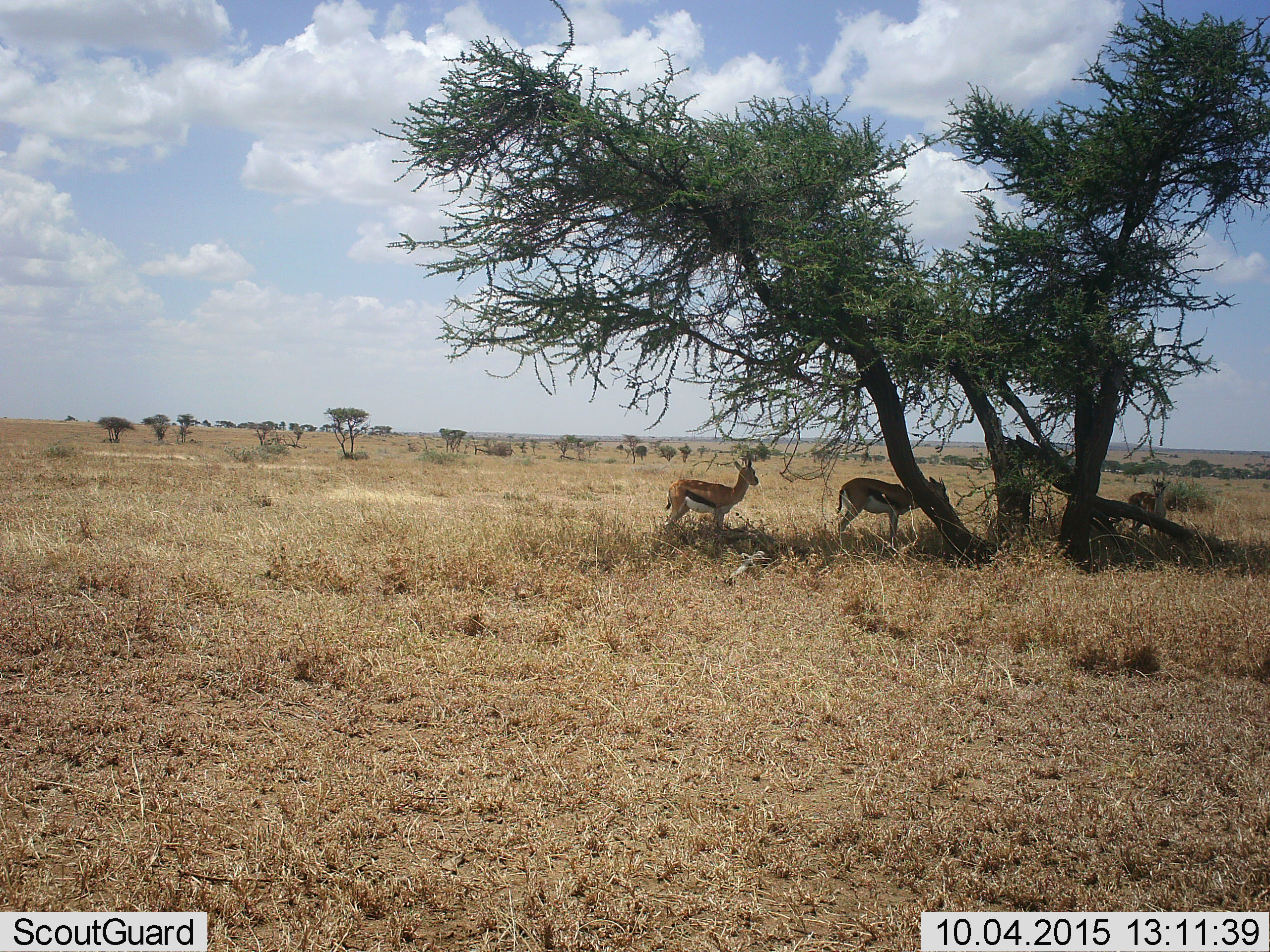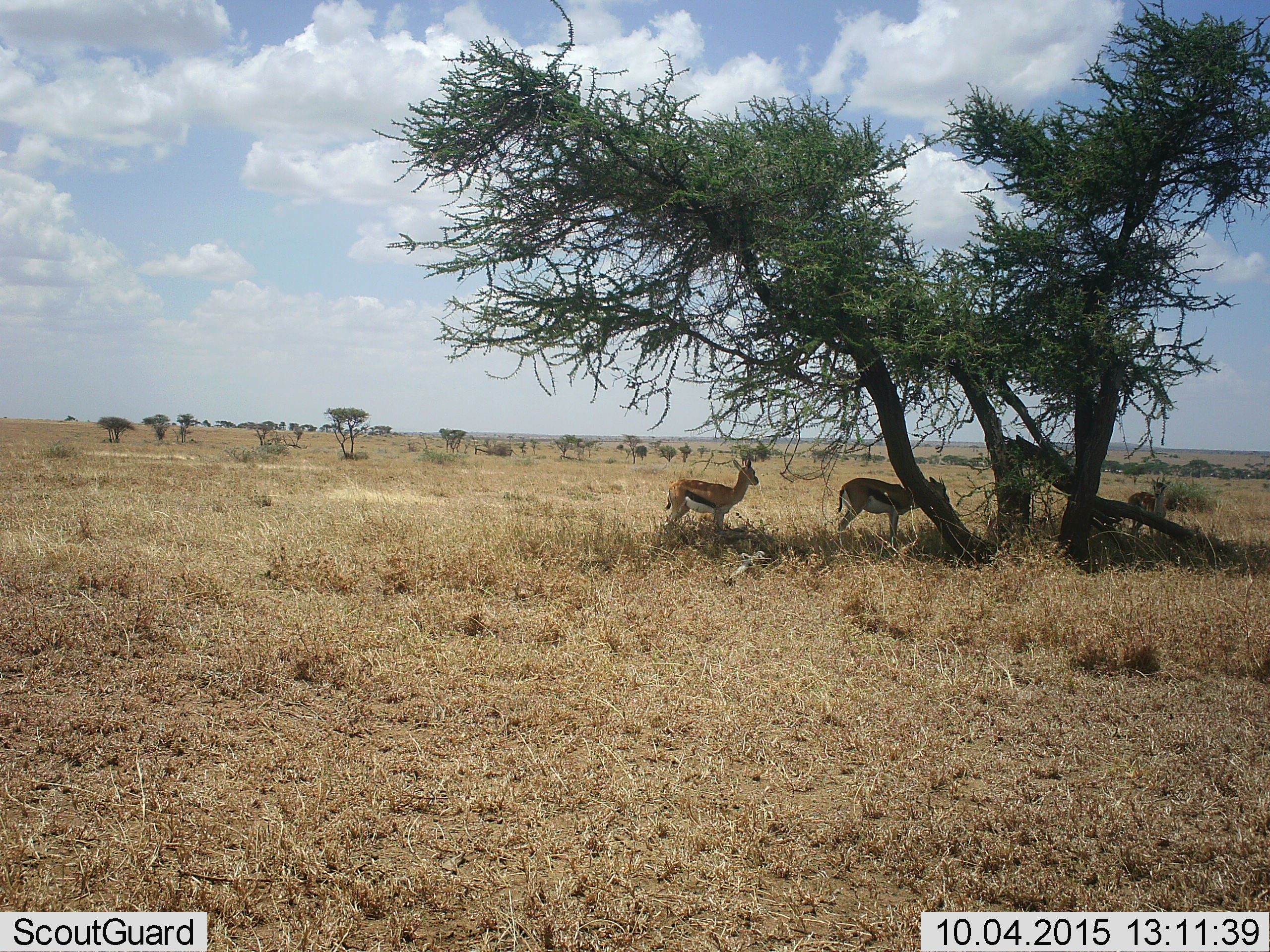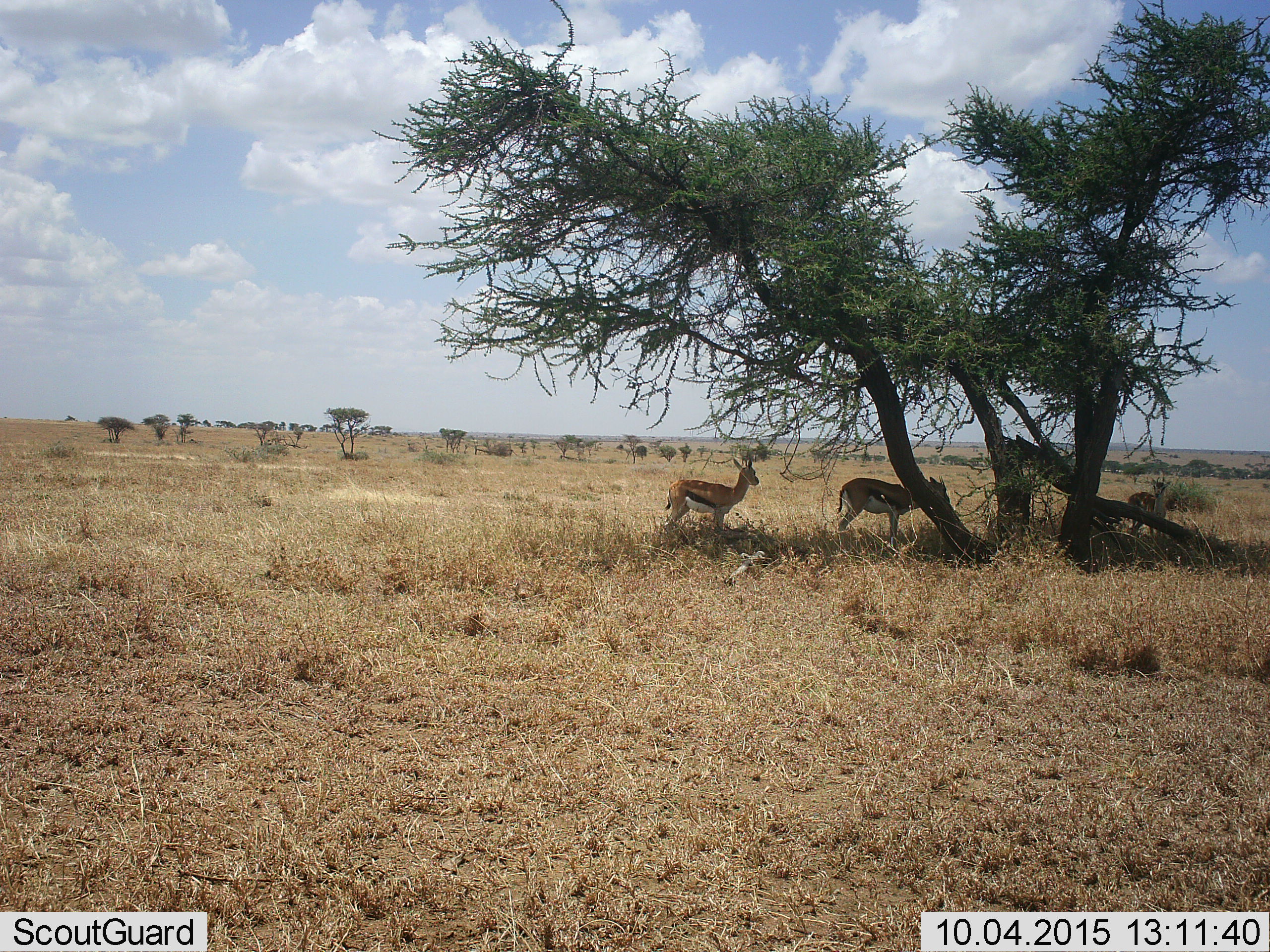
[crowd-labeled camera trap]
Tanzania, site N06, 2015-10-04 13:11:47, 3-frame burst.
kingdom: Animalia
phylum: Chordata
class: Mammalia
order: Artiodactyla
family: Bovidae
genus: Eudorcas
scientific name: Eudorcas thomsonii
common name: thomson's gazelle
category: gazellethomsons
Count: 3.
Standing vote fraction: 100%.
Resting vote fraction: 0%.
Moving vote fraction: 12%.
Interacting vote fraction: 0%.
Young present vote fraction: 12%.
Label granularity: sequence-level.